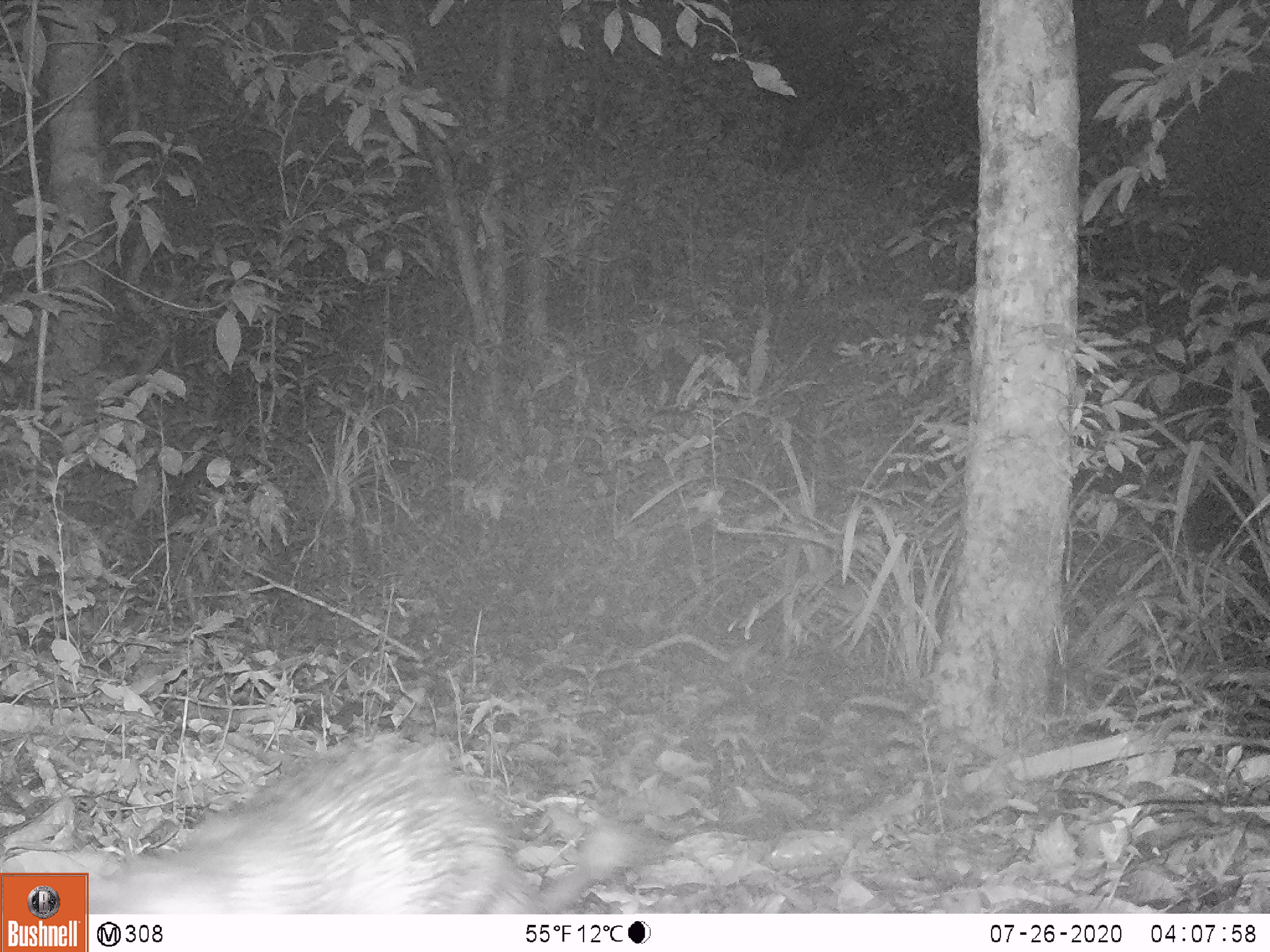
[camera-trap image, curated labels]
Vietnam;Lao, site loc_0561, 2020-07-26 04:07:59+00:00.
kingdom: Animalia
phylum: Chordata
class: Mammalia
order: Rodentia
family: Hystricidae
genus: Atherurus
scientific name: Atherurus macrourus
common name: asiatic brush-tailed porcupine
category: asiatic brush tailed porcupine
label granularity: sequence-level